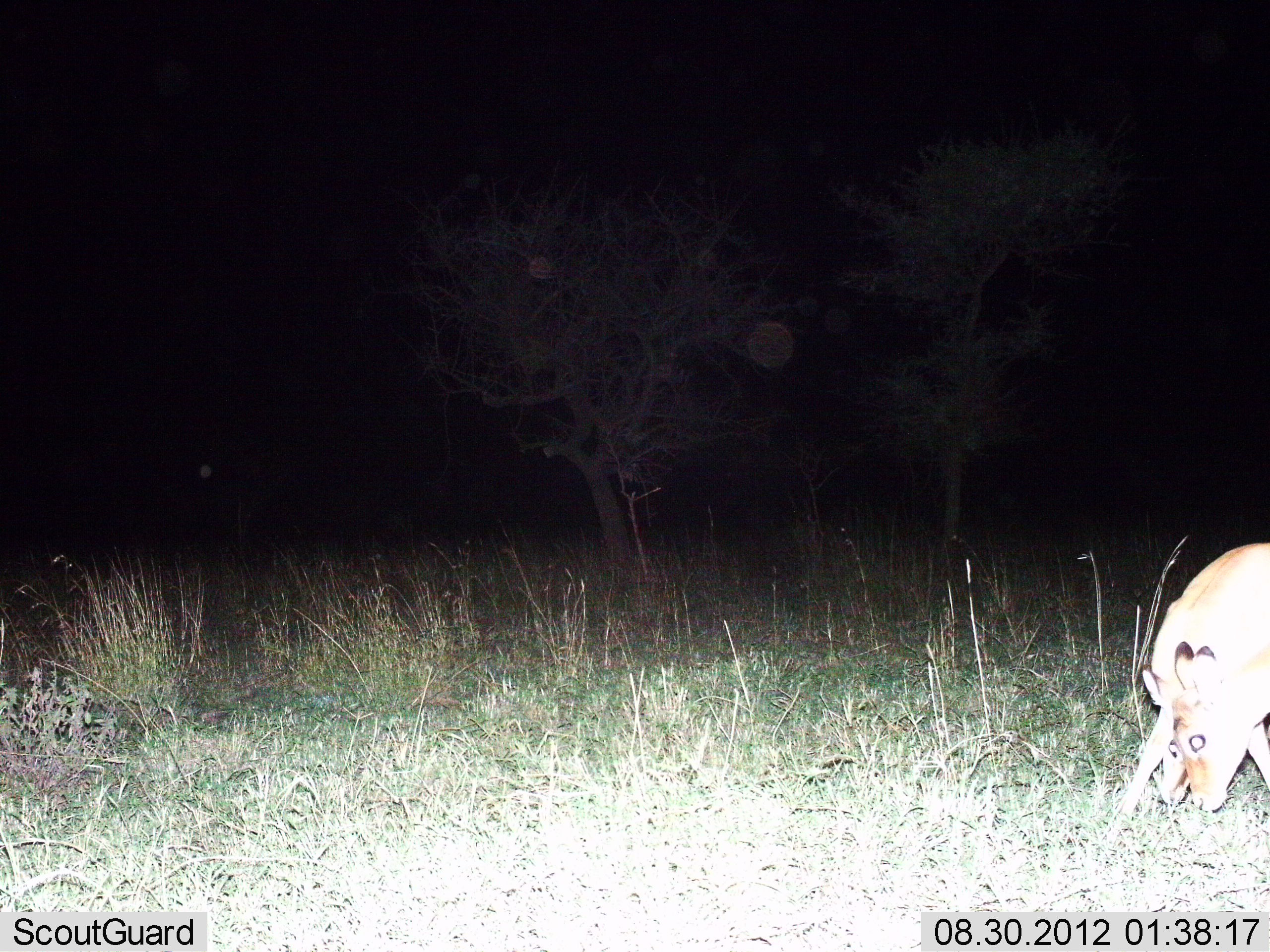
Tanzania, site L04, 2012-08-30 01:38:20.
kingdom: Animalia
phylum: Chordata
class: Mammalia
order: Artiodactyla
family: Bovidae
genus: Madoqua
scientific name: Madoqua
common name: dikdik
Dikdik (Madoqua), count 2. Behavior (volunteer vote fractions): standing 57%, resting 0%, moving 29%, interacting 0%. Young present (vote fraction): 0%. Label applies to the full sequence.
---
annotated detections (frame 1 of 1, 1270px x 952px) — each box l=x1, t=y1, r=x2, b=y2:
animal: l=1114, t=538, r=1270, b=823; l=1175, t=542, r=1270, b=813